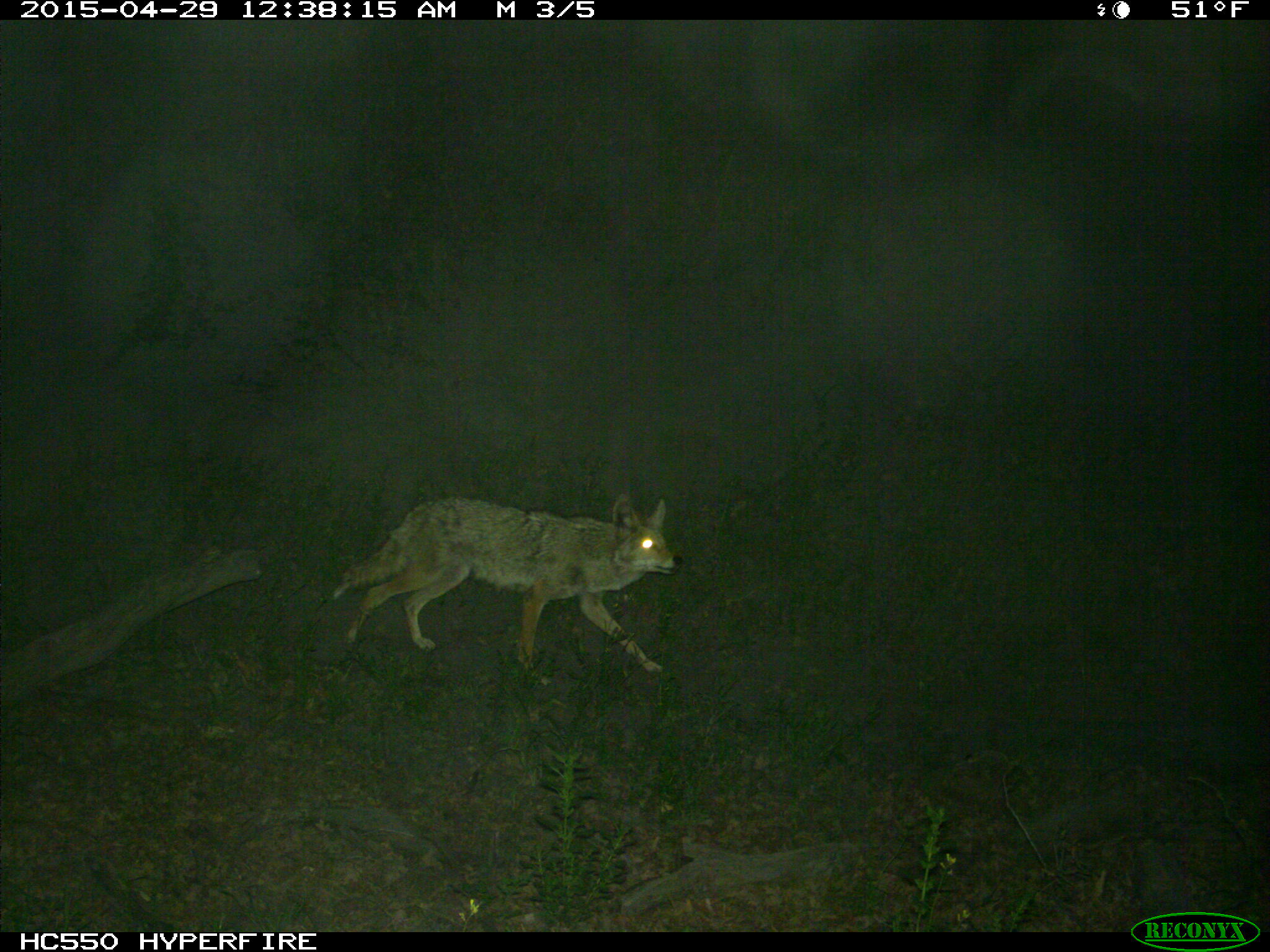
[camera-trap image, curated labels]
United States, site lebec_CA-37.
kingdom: Animalia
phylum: Chordata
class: Mammalia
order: Carnivora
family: Canidae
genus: Canis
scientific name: Canis latrans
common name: coyote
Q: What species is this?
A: Canis latrans (coyote).